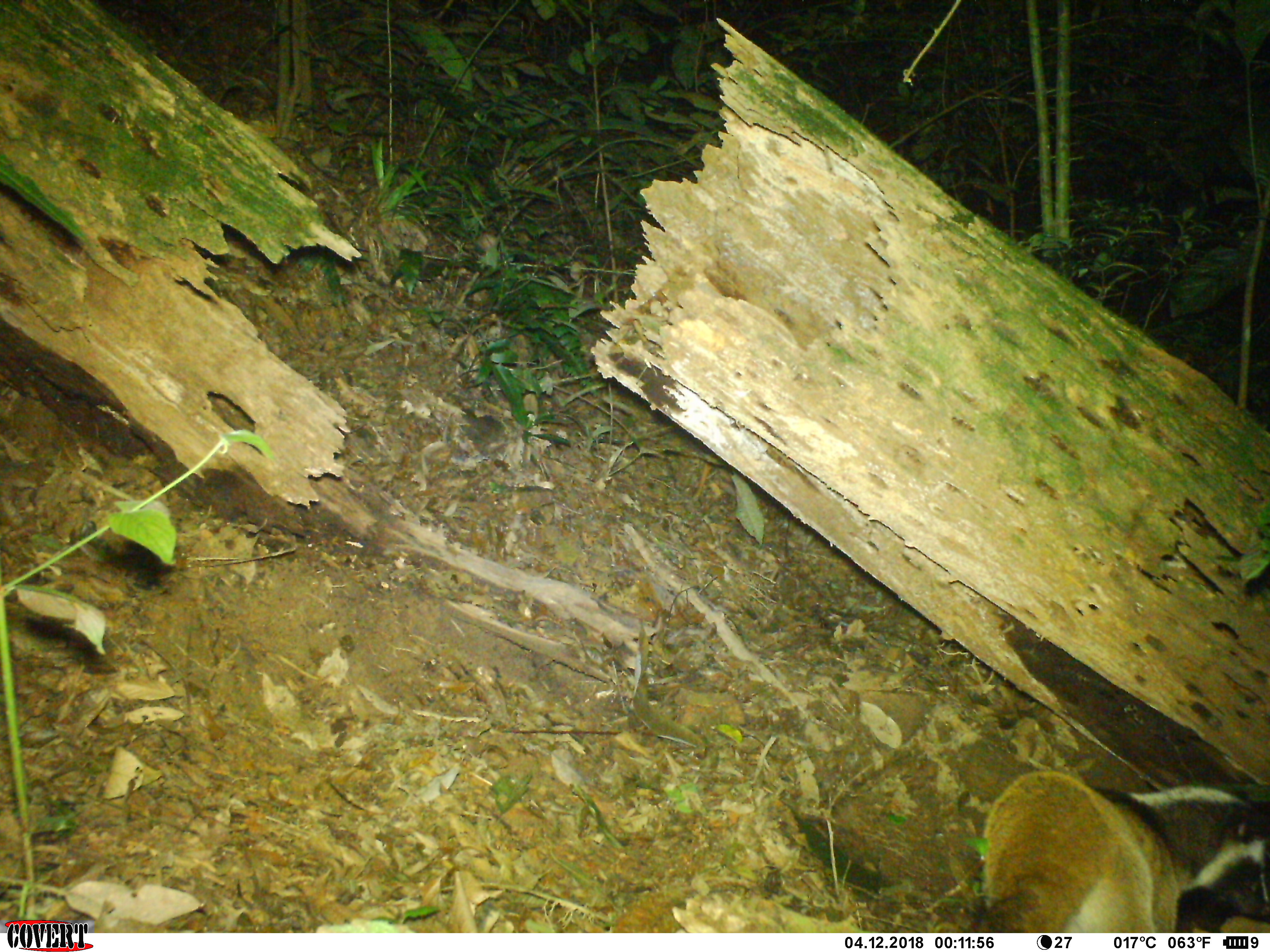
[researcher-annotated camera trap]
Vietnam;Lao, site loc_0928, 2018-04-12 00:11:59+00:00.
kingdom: Animalia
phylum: Chordata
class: Mammalia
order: Carnivora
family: Viverridae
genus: Paguma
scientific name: Paguma larvata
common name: masked palm civet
Masked palm civet (Paguma larvata). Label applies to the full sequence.